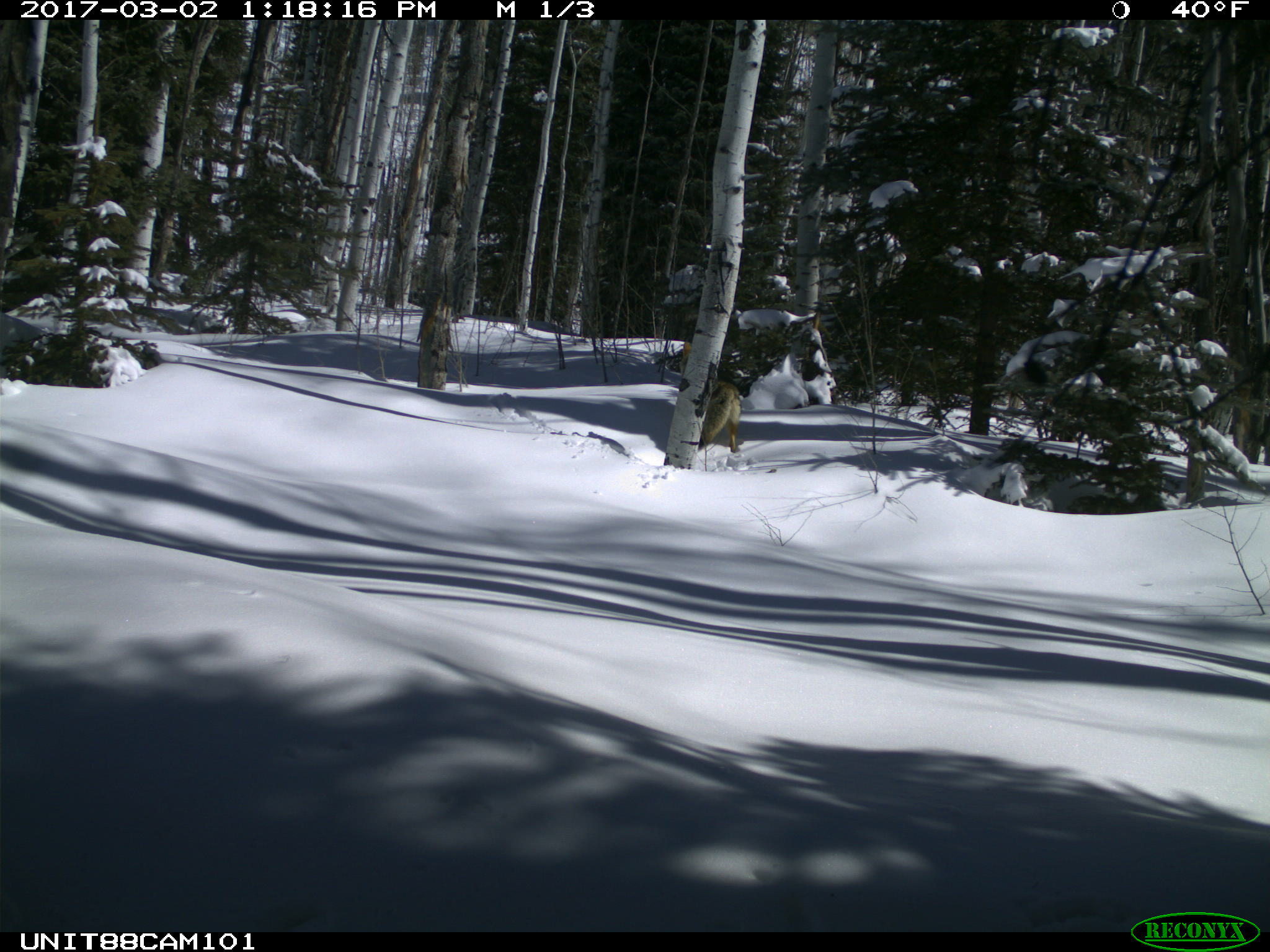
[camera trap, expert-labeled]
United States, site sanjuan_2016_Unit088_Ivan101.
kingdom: Animalia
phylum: Chordata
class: Mammalia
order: Carnivora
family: Canidae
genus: Canis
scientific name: Canis latrans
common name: coyote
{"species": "Canis latrans (coyote)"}